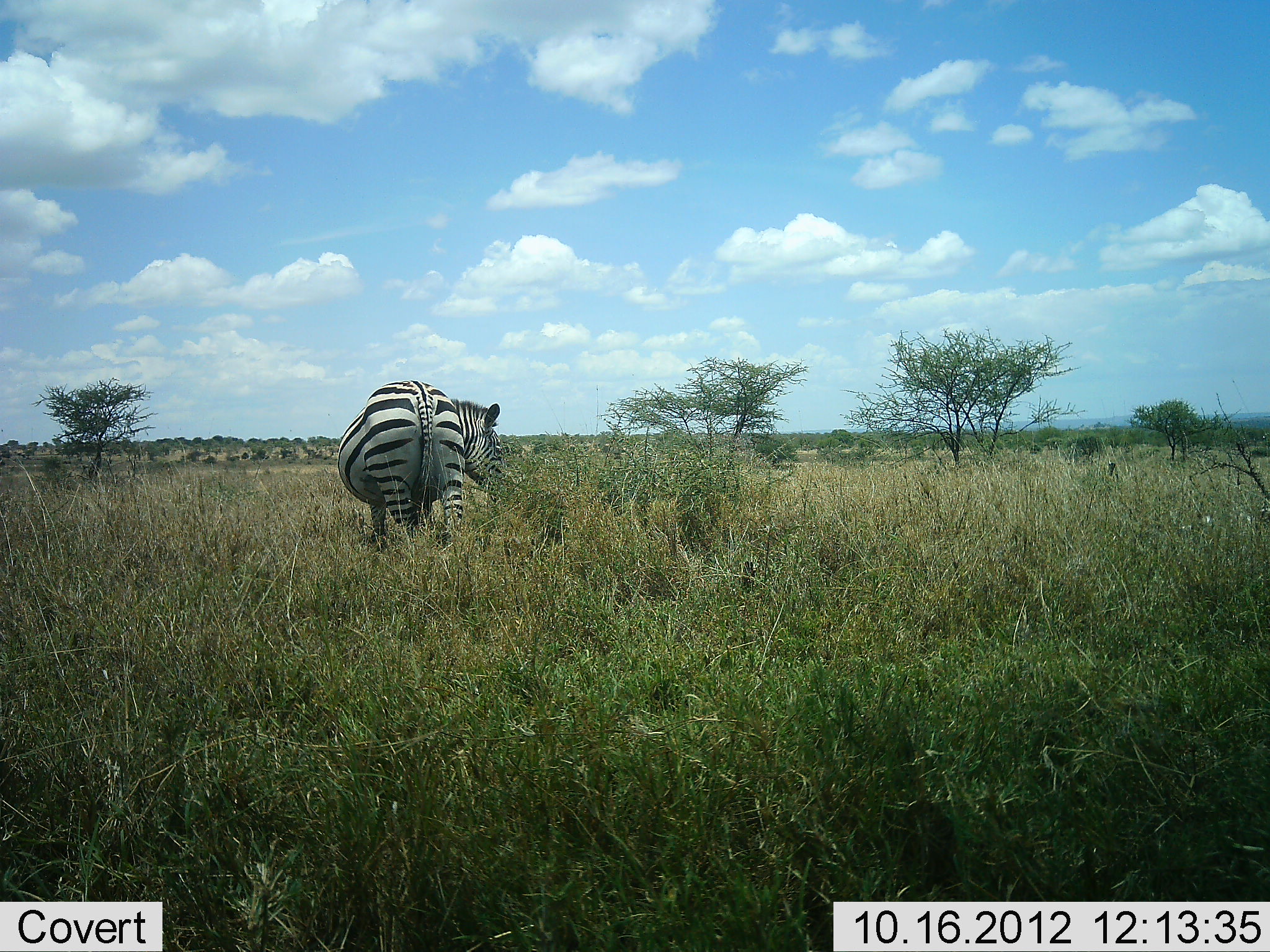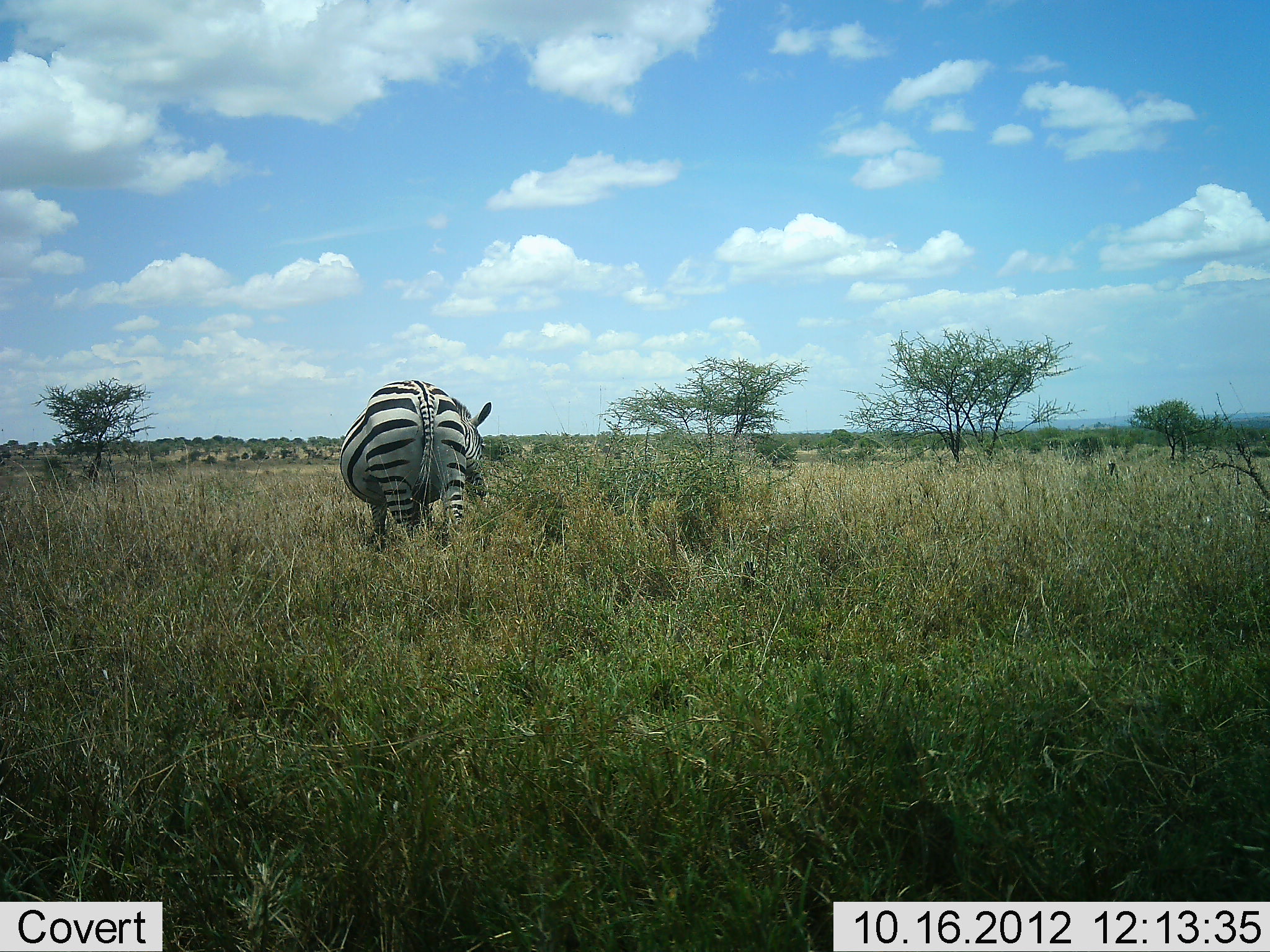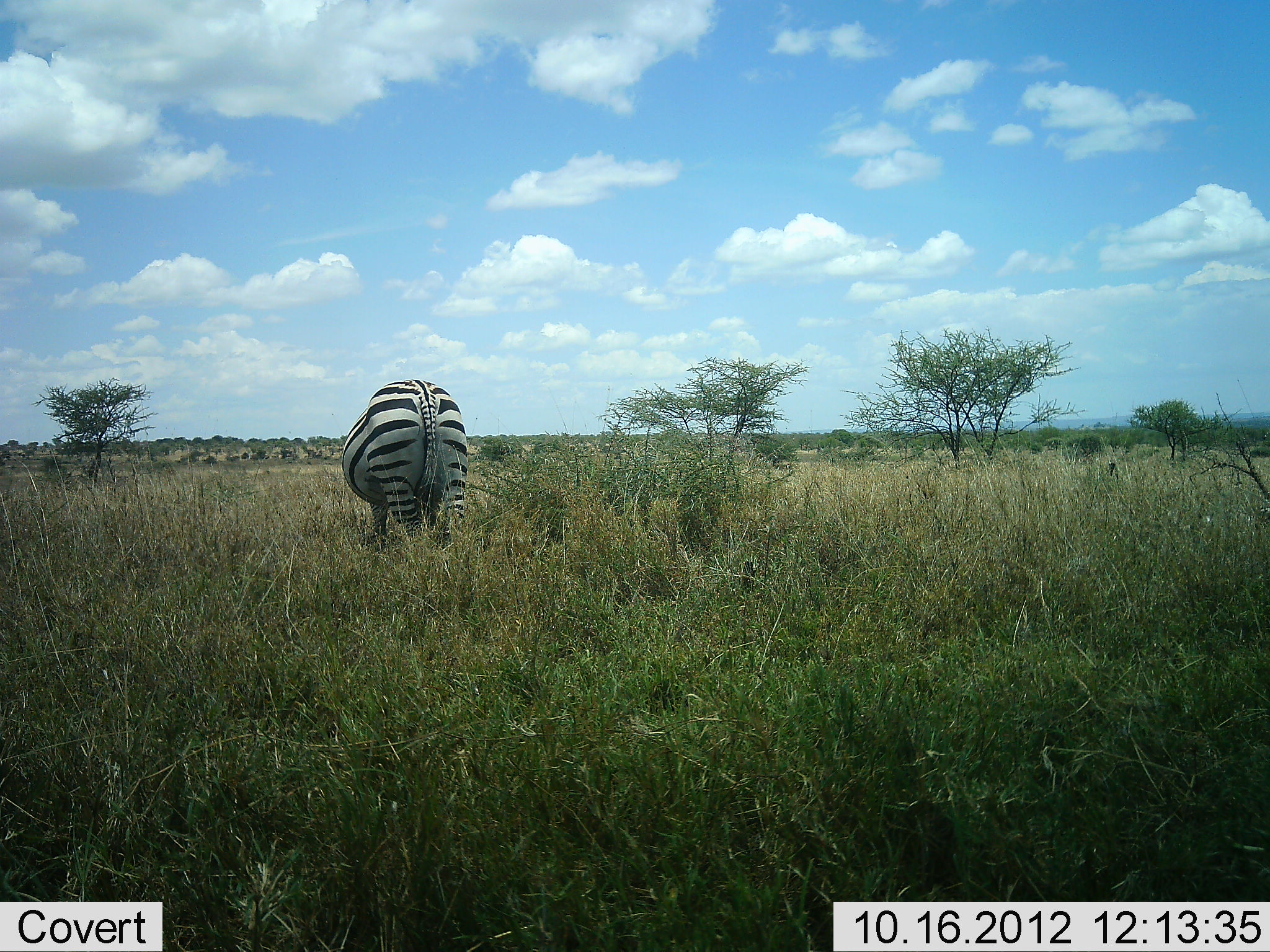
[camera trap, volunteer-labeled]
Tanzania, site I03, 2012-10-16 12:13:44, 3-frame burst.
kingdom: Animalia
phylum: Chordata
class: Mammalia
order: Perissodactyla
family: Equidae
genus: Equus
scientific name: Equus quagga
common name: plains zebra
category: zebra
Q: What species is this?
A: Zebra (plains zebra) (Equus quagga).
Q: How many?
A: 1.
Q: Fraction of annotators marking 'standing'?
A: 60%.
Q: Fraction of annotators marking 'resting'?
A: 0%.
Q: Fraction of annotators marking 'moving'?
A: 0%.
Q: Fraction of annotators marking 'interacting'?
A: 0%.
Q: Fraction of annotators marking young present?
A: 0%.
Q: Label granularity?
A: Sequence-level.